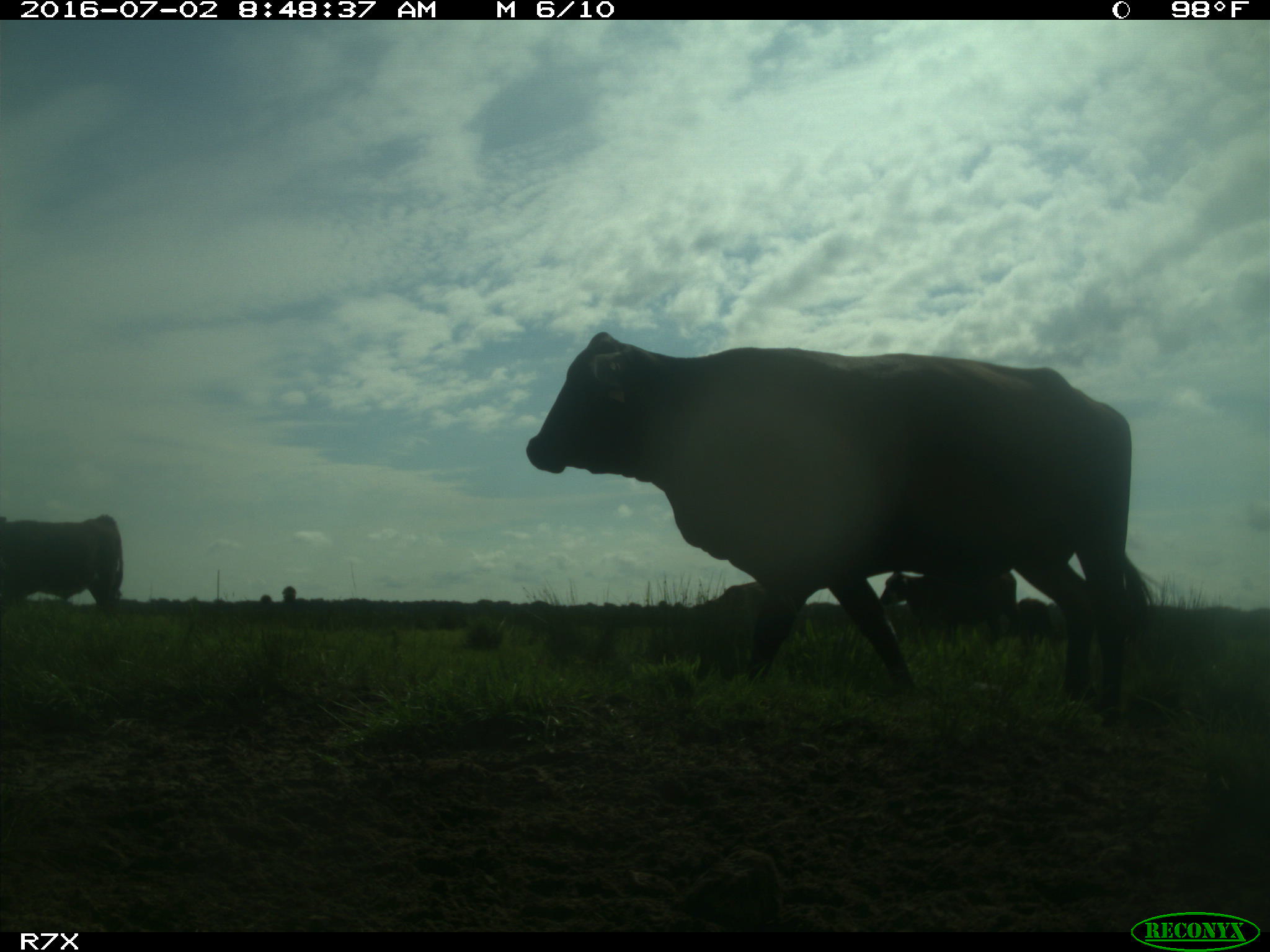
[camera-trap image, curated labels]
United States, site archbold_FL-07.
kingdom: Animalia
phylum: Chordata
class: Mammalia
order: Artiodactyla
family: Bovidae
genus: Bos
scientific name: Bos taurus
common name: domestic cow